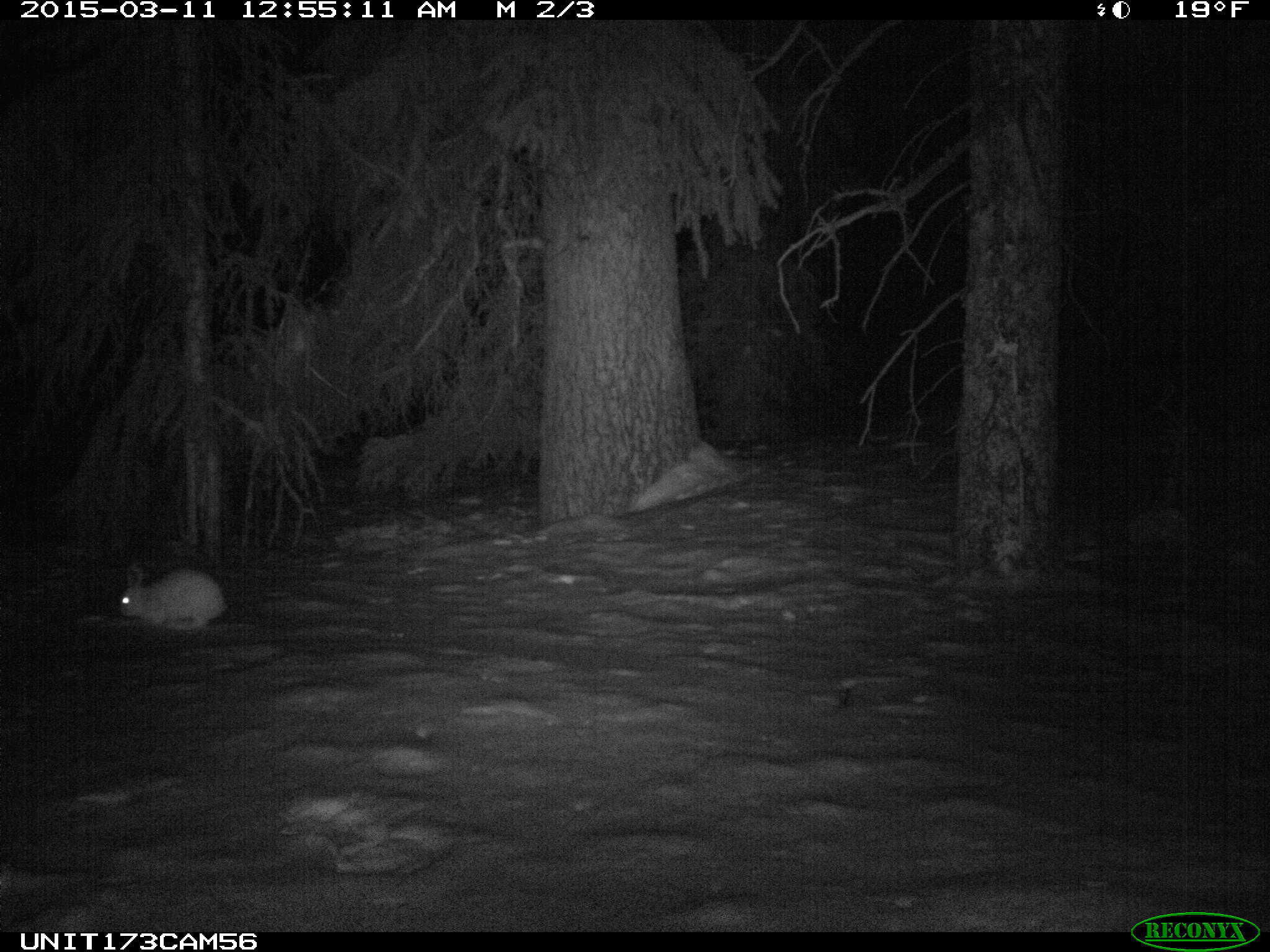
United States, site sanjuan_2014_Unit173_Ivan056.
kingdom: Animalia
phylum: Chordata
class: Mammalia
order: Lagomorpha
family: Leporidae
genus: Lepus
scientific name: Lepus americanus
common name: snowshoe hare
Lepus americanus (snowshoe hare).